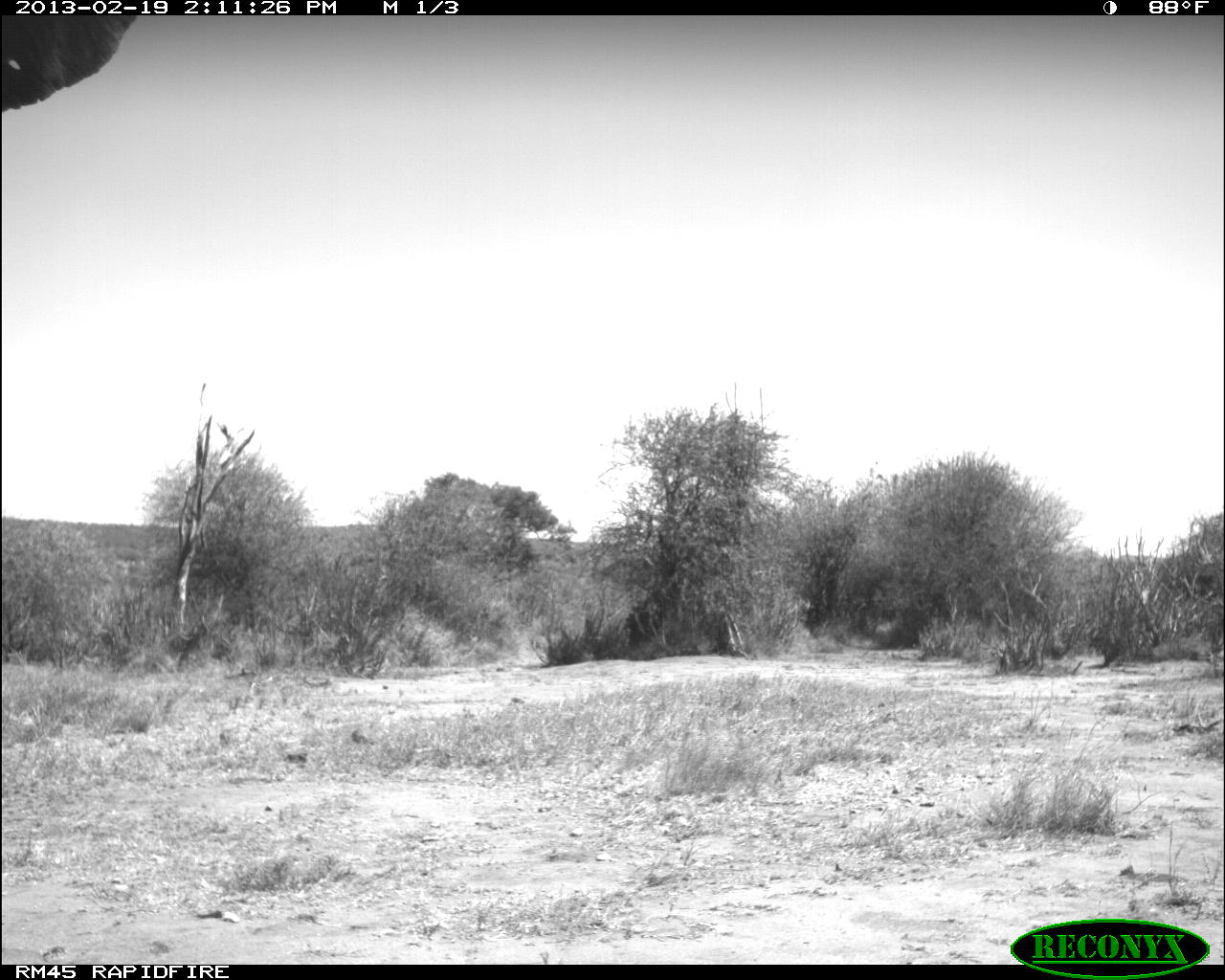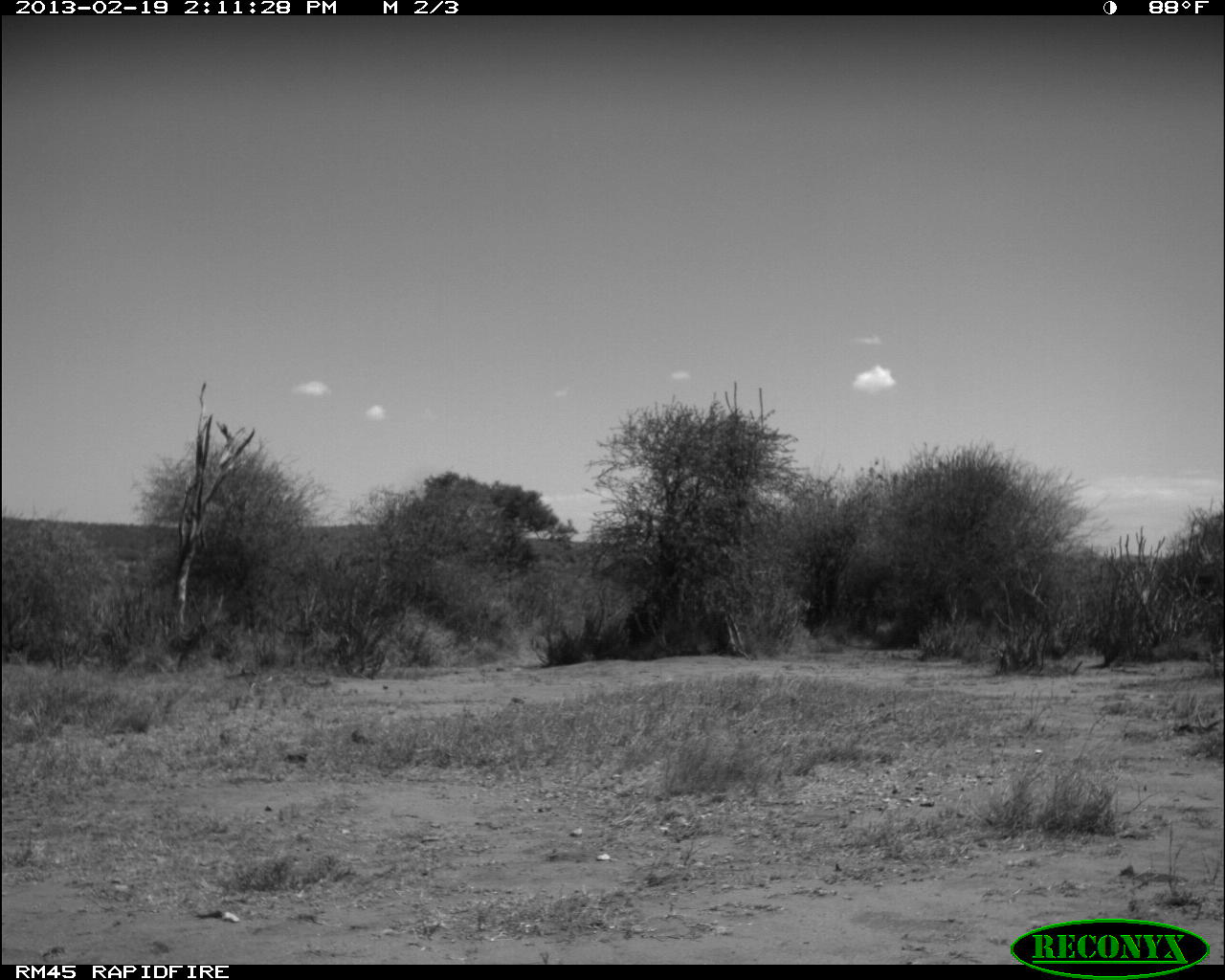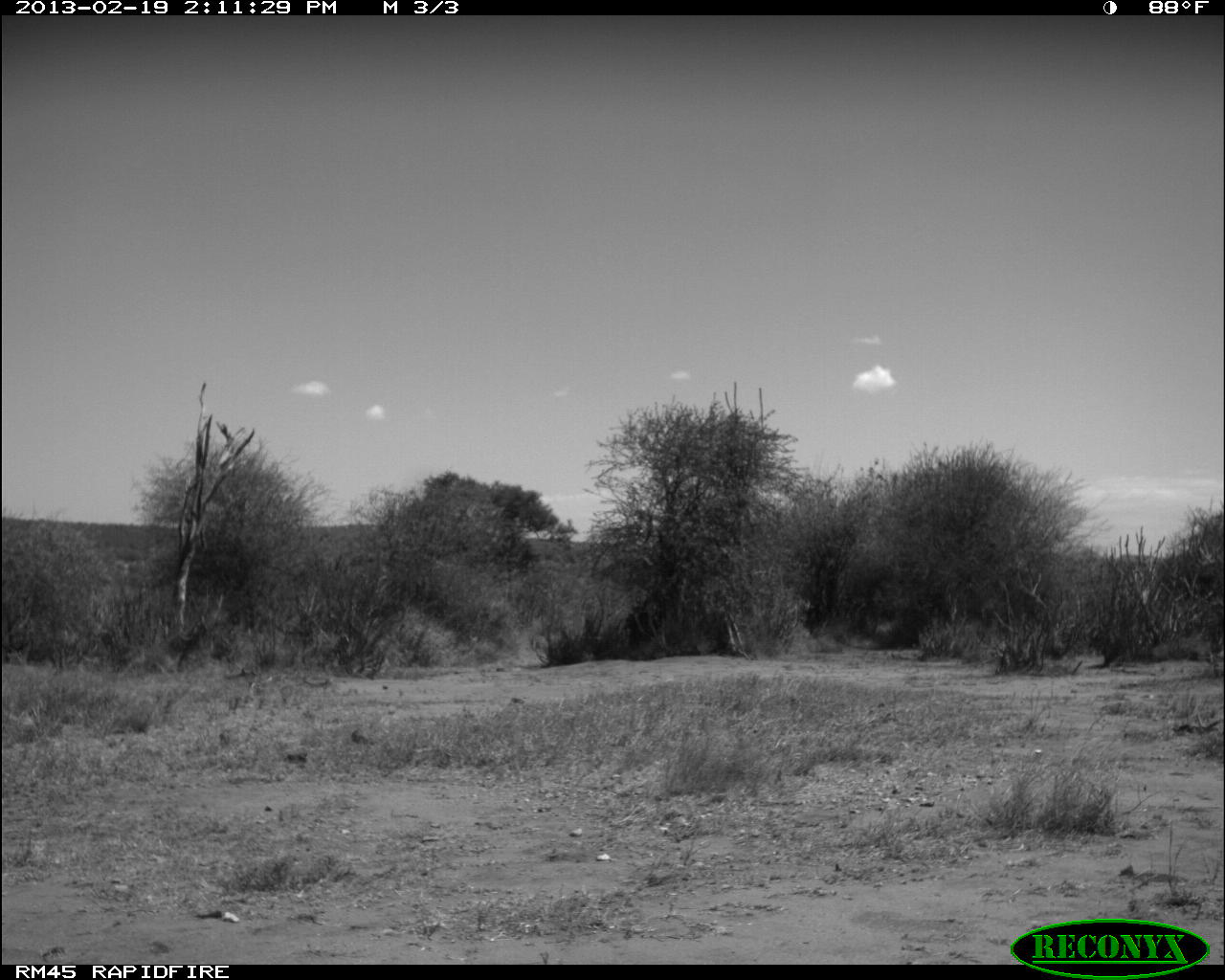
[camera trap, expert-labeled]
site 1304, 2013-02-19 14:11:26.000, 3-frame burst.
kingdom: Animalia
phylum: Chordata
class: Mammalia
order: Proboscidea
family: Elephantidae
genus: Loxodonta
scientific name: Loxodonta africana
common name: african bush elephant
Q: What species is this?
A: Loxodonta africana (african bush elephant).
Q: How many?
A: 1.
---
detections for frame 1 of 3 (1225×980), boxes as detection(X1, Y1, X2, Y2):
loxodonta africana: detection(0, 14, 135, 111)